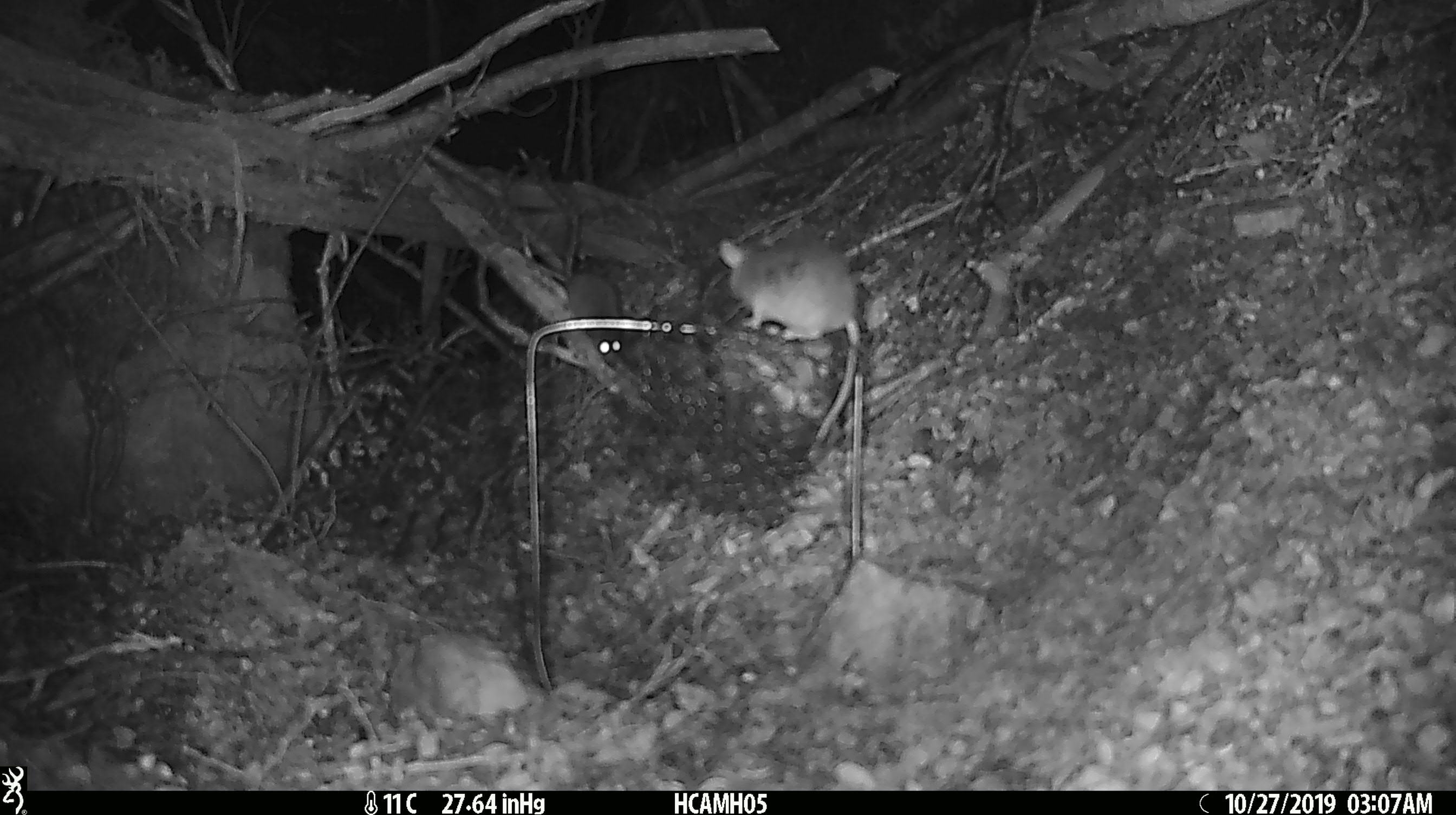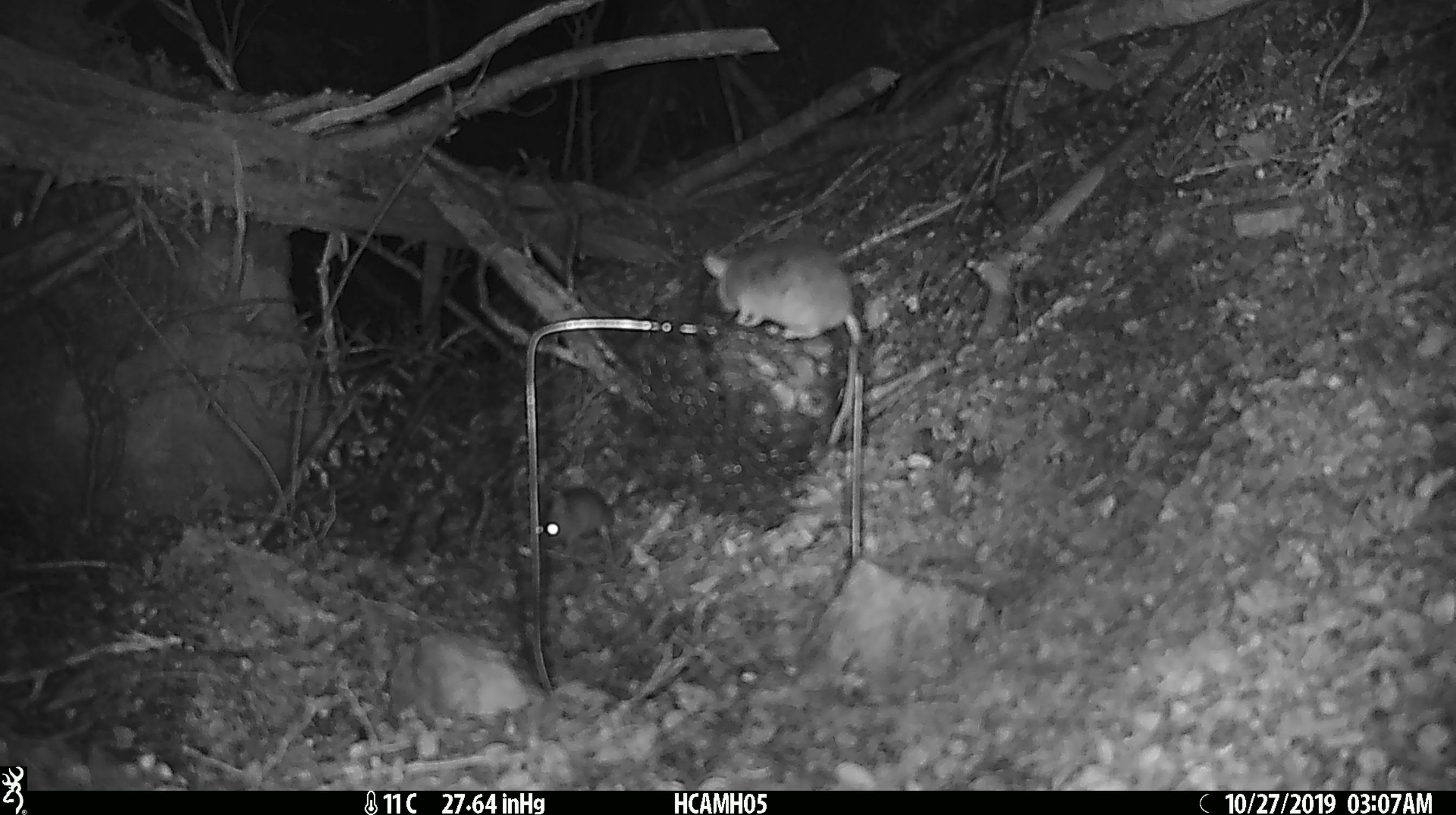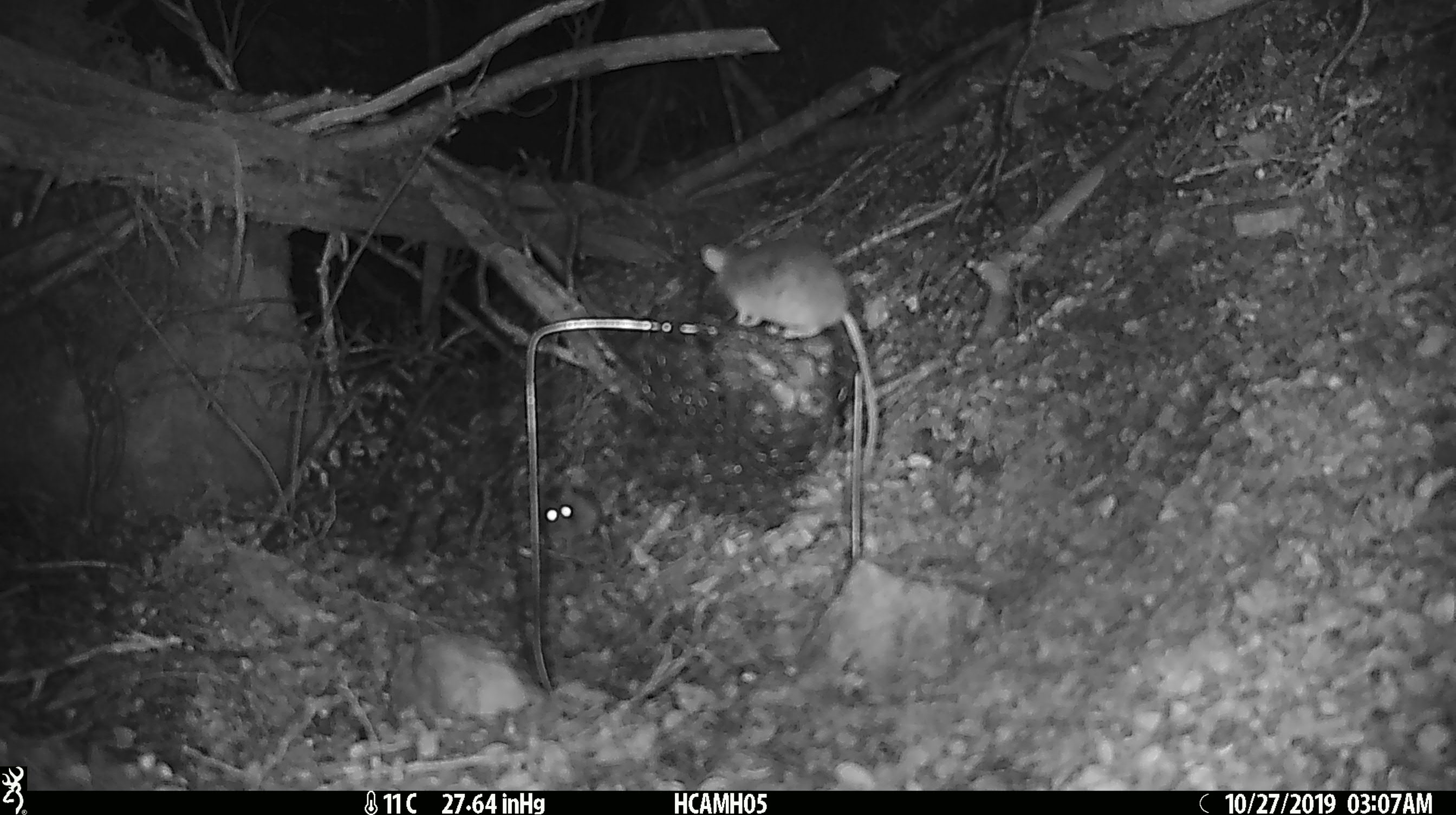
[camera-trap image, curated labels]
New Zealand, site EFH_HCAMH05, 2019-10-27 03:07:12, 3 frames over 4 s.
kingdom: Animalia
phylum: Chordata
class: Mammalia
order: Rodentia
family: Muridae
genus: Mus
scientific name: Mus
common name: mouse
Mouse (Mus).